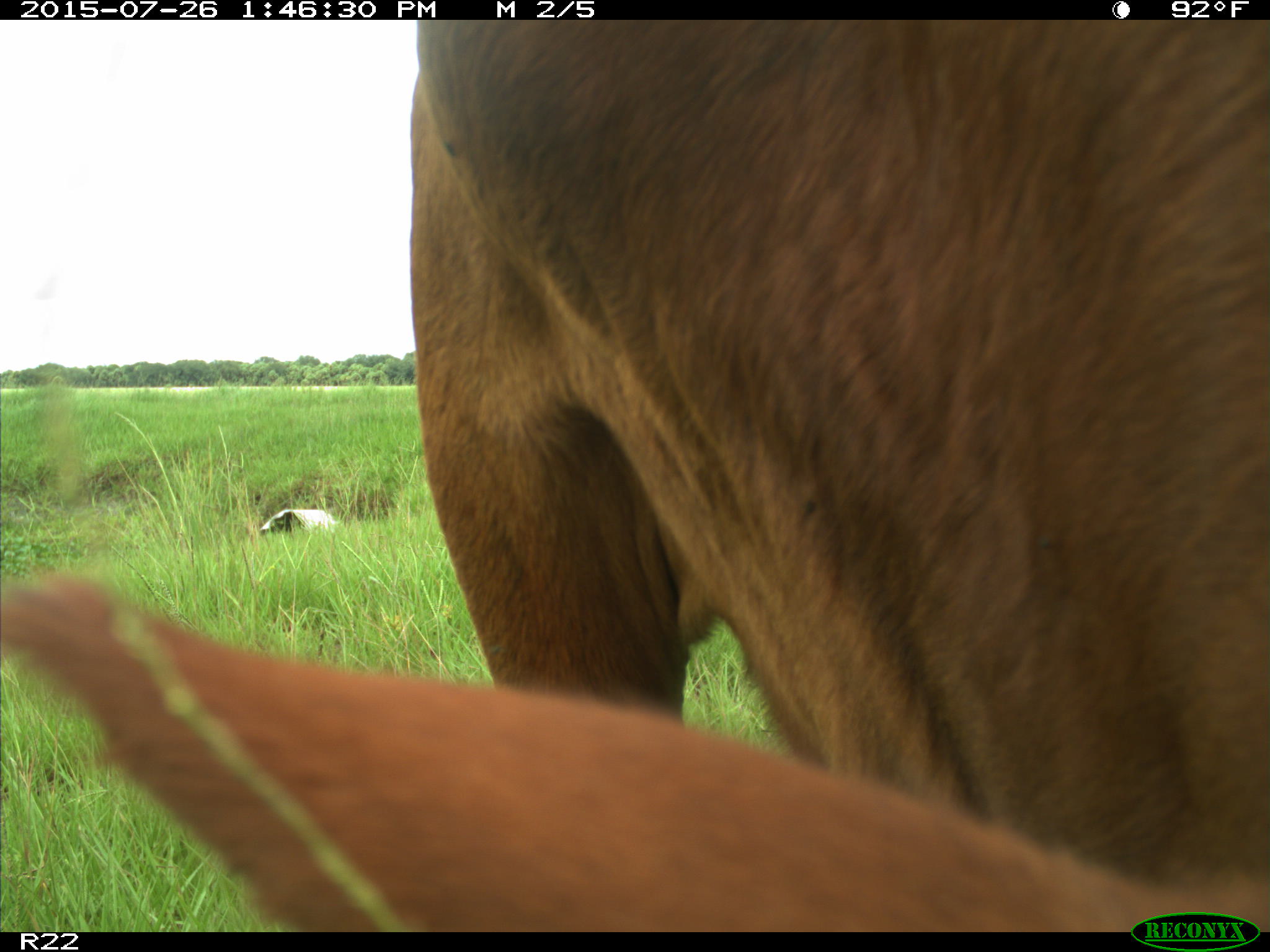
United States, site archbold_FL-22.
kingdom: Animalia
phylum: Chordata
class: Mammalia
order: Artiodactyla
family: Bovidae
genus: Bos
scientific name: Bos taurus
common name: domestic cow